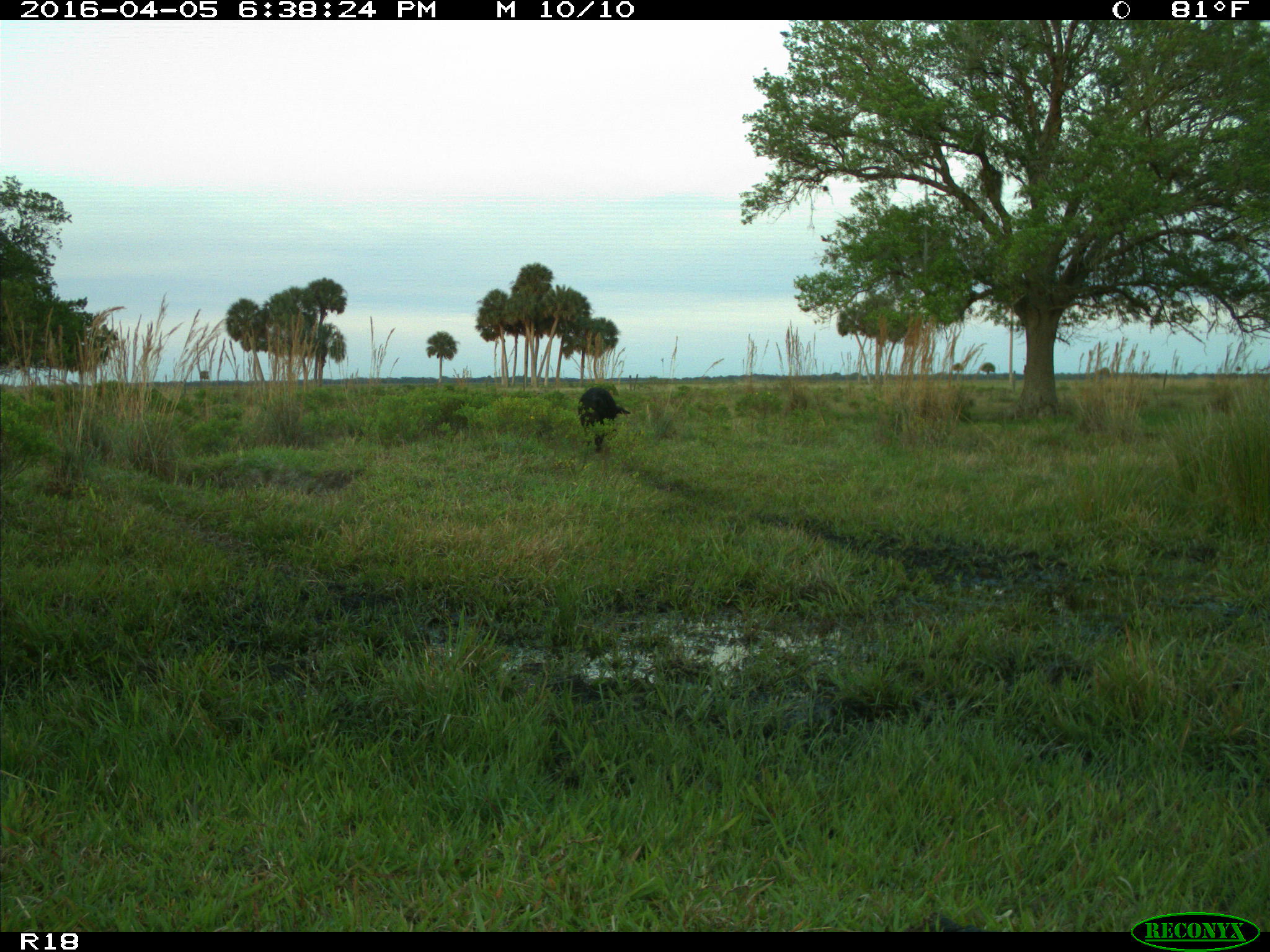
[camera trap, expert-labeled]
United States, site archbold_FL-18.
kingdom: Animalia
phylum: Chordata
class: Mammalia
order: Artiodactyla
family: Suidae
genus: Sus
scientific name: Sus scrofa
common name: wild boar